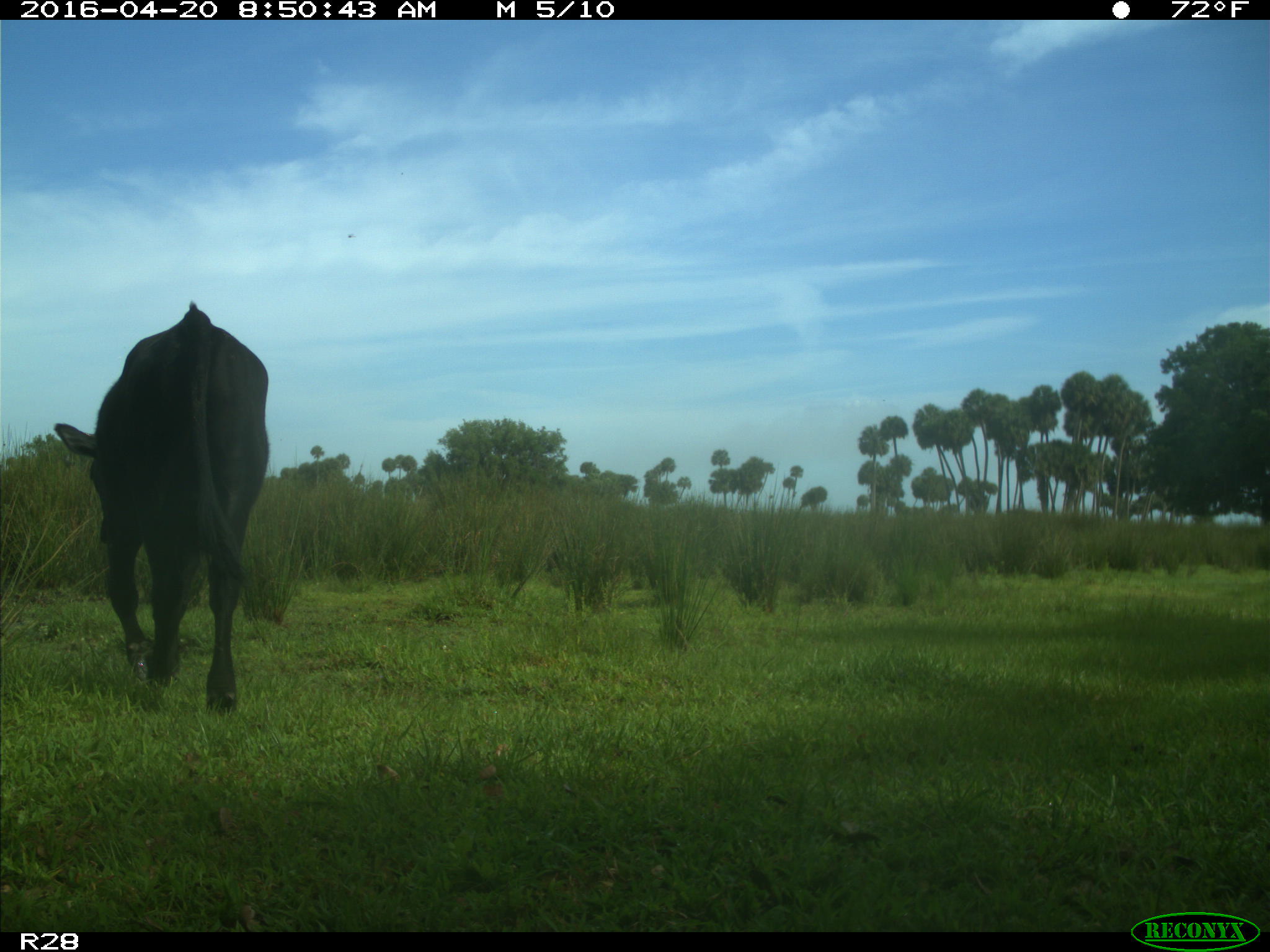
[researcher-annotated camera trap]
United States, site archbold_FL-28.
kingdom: Animalia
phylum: Chordata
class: Mammalia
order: Artiodactyla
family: Bovidae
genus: Bos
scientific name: Bos taurus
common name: domestic cow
Bos taurus (domestic cow).